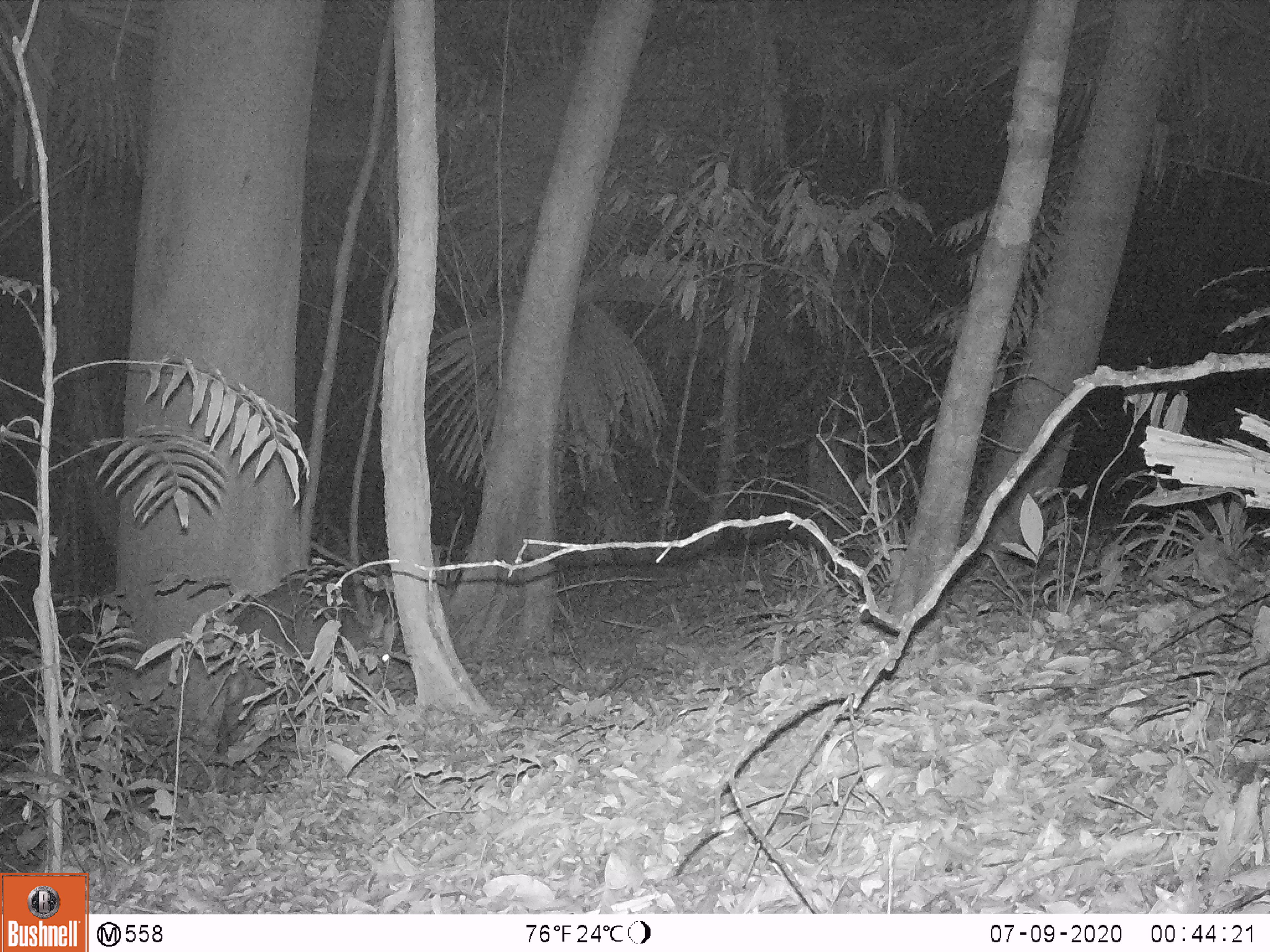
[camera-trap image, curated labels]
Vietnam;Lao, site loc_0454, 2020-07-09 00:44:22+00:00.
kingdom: Animalia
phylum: Chordata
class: Mammalia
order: Artiodactyla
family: Cervidae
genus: Muntiacus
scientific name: Muntiacus vuquangensis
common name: large-antlered muntjac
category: large antlered muntjac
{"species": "large antlered muntjac (large-antlered muntjac) (Muntiacus vuquangensis)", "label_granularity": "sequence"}